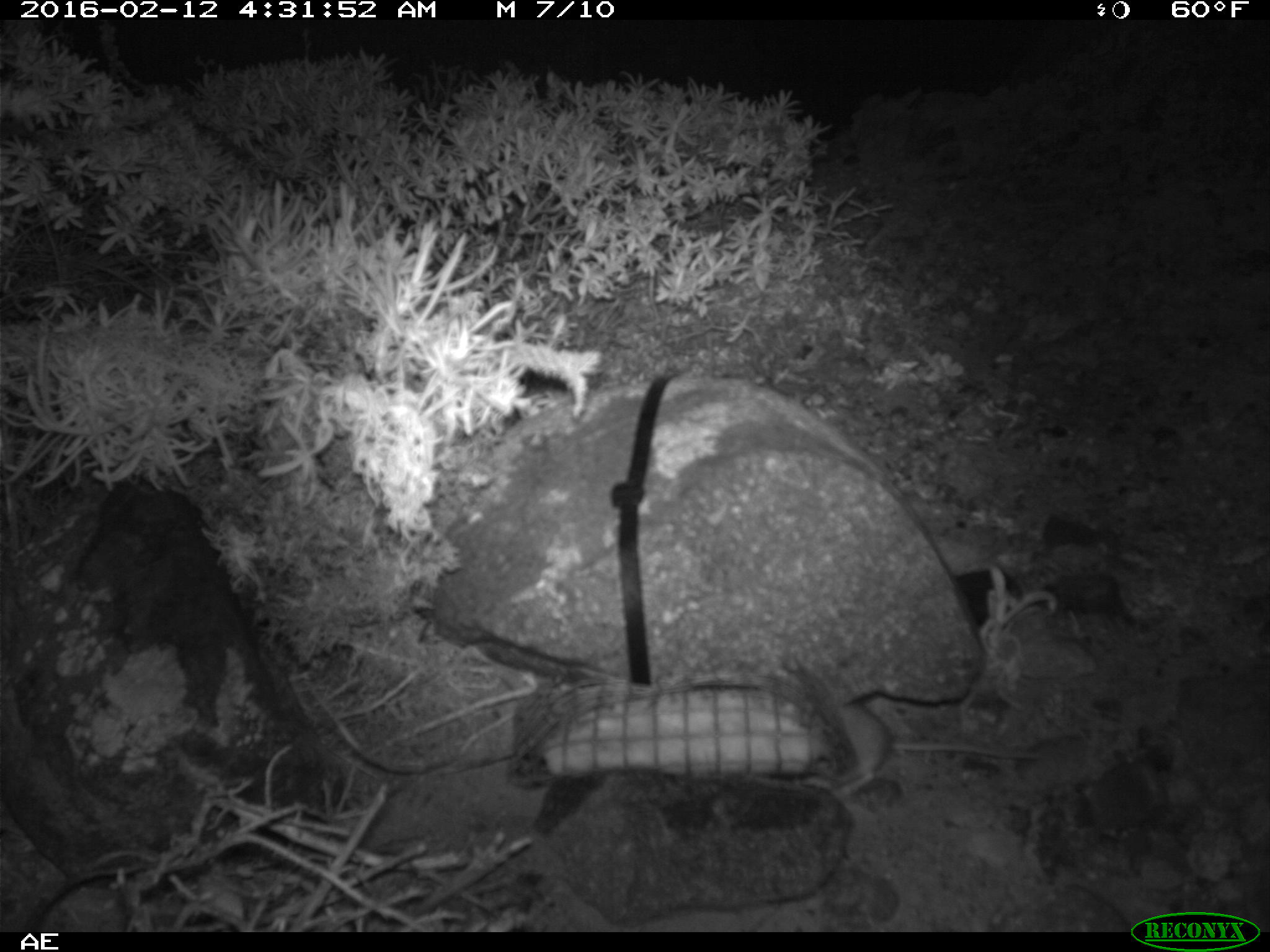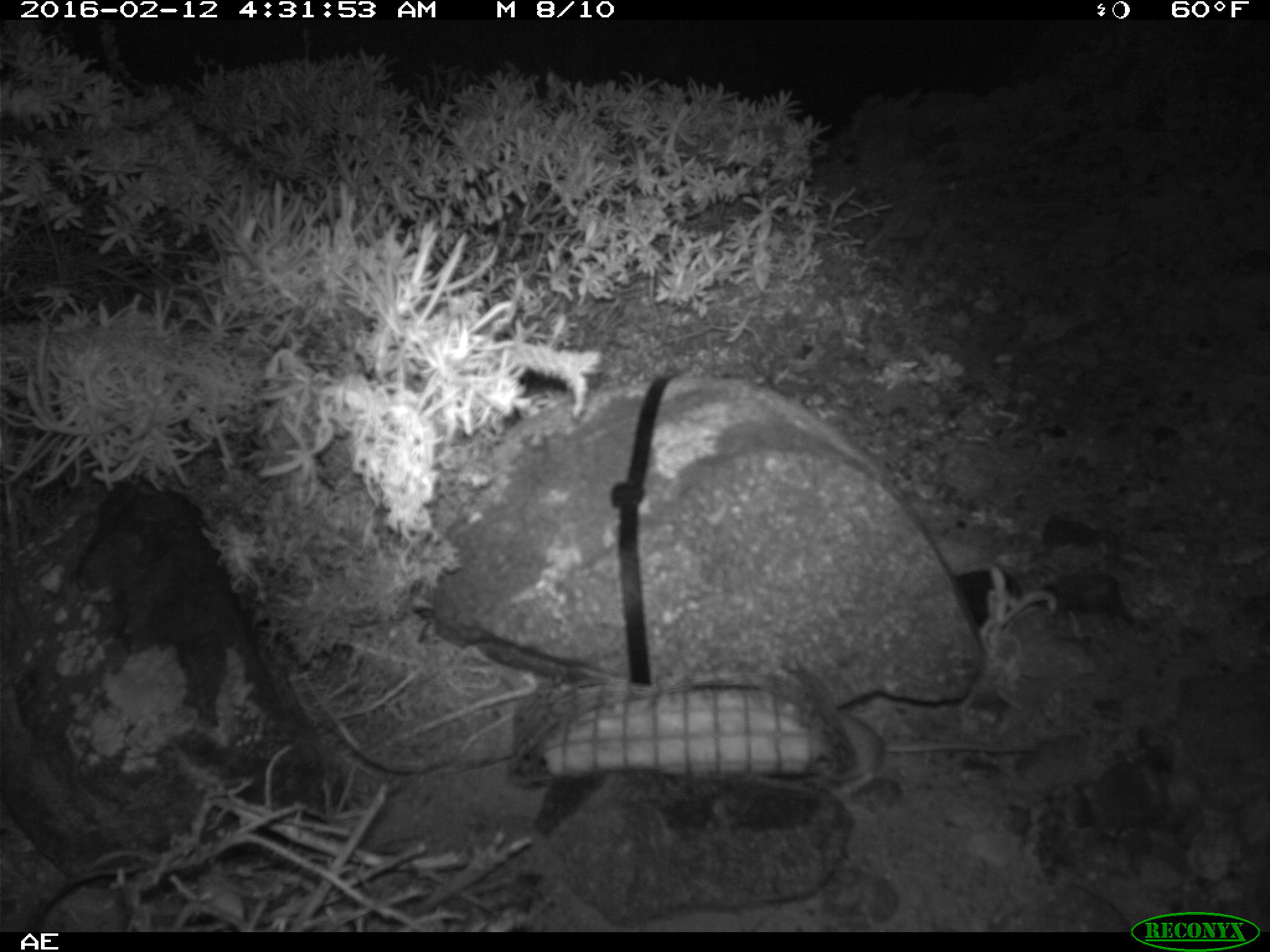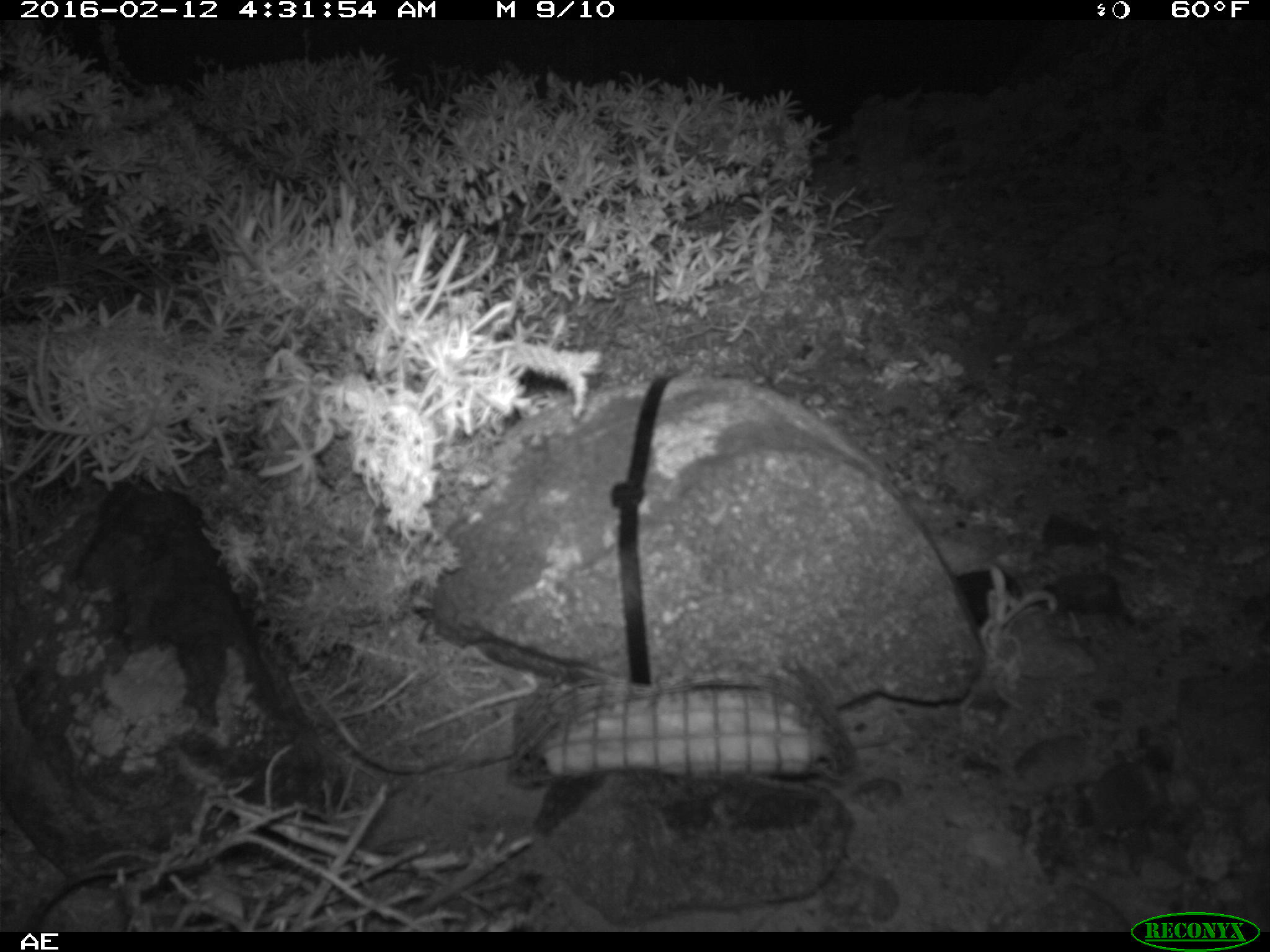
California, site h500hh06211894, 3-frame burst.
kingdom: Animalia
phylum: Chordata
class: Mammalia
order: Rodentia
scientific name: Rodentia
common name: rodent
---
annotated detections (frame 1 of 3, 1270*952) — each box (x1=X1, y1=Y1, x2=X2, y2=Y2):
rodent: (x1=797, y1=703, x2=1041, y2=793)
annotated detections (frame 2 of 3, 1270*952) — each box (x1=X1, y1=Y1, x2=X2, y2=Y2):
rodent: (x1=835, y1=709, x2=1037, y2=795)